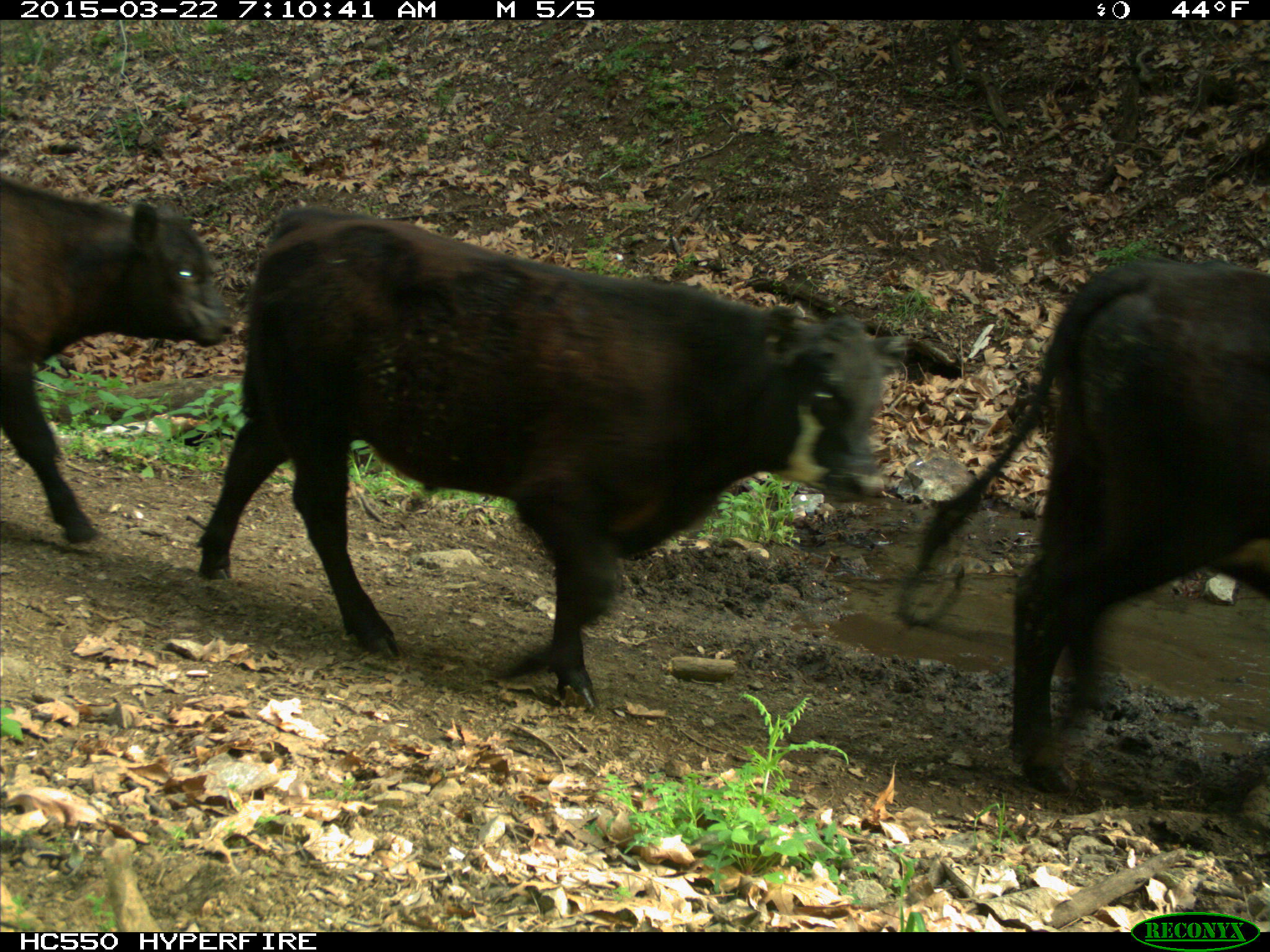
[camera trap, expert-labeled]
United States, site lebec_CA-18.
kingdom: Animalia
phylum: Chordata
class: Mammalia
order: Artiodactyla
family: Bovidae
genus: Bos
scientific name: Bos taurus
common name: domestic cow